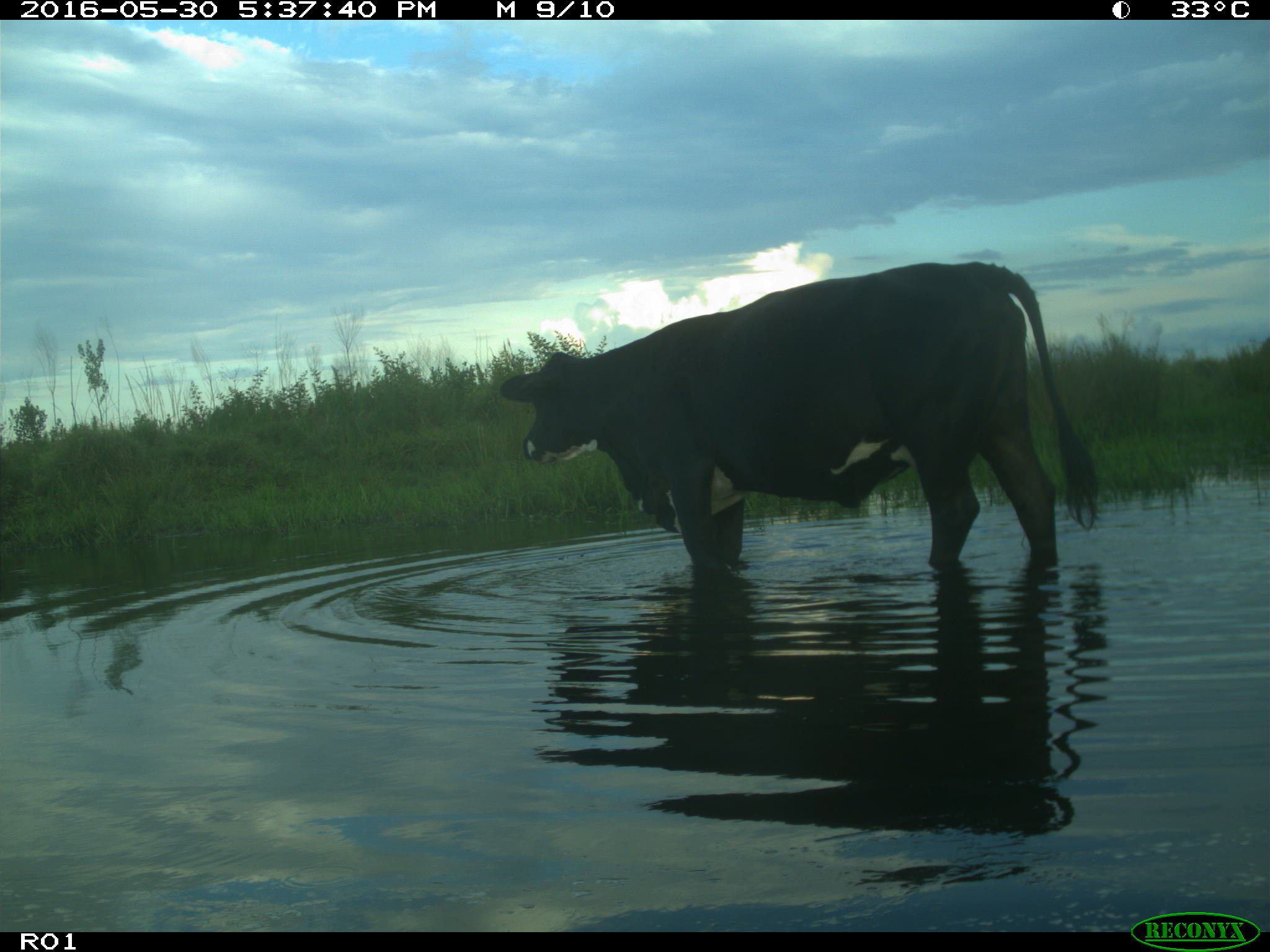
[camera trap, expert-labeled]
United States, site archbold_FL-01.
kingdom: Animalia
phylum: Chordata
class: Mammalia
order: Artiodactyla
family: Bovidae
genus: Bos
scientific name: Bos taurus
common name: domestic cow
Bos taurus (domestic cow).